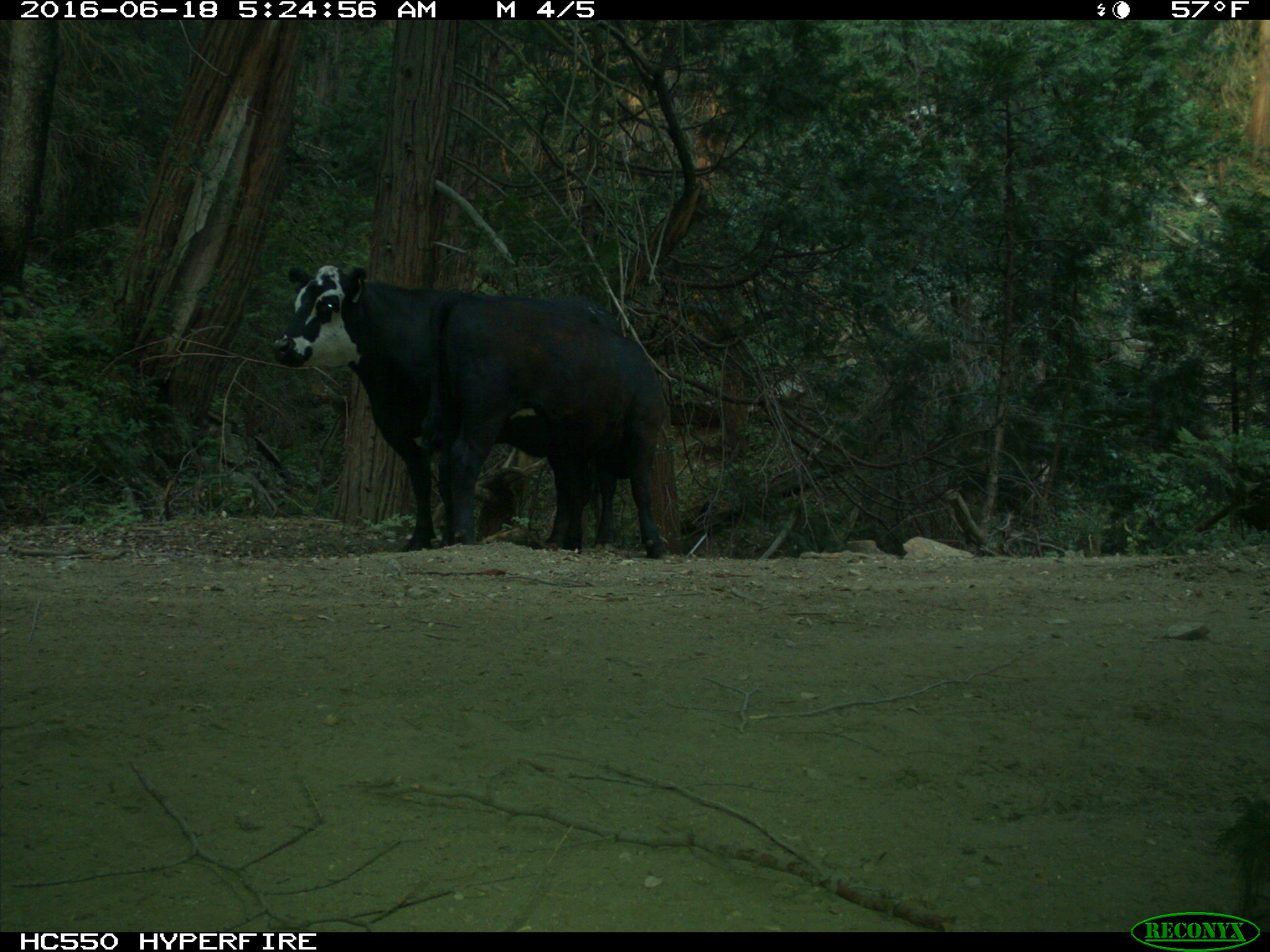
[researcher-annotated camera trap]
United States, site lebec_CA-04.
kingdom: Animalia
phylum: Chordata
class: Mammalia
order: Artiodactyla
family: Bovidae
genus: Bos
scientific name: Bos taurus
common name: domestic cow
Bos taurus (domestic cow).